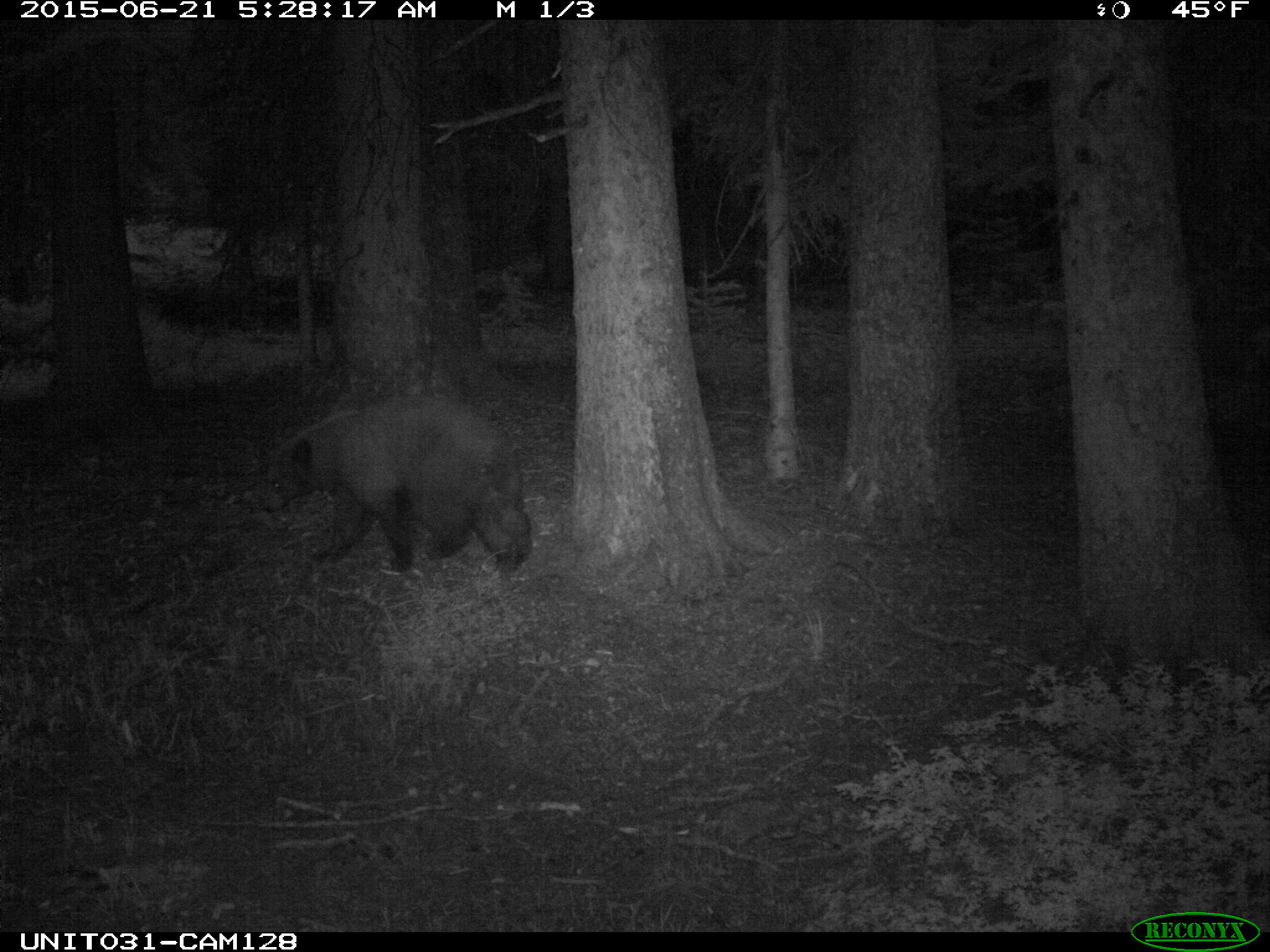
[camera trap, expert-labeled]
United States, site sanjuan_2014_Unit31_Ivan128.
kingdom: Animalia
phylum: Chordata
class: Mammalia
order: Carnivora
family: Ursidae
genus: Ursus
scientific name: Ursus americanus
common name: american black bear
Ursus americanus (american black bear).